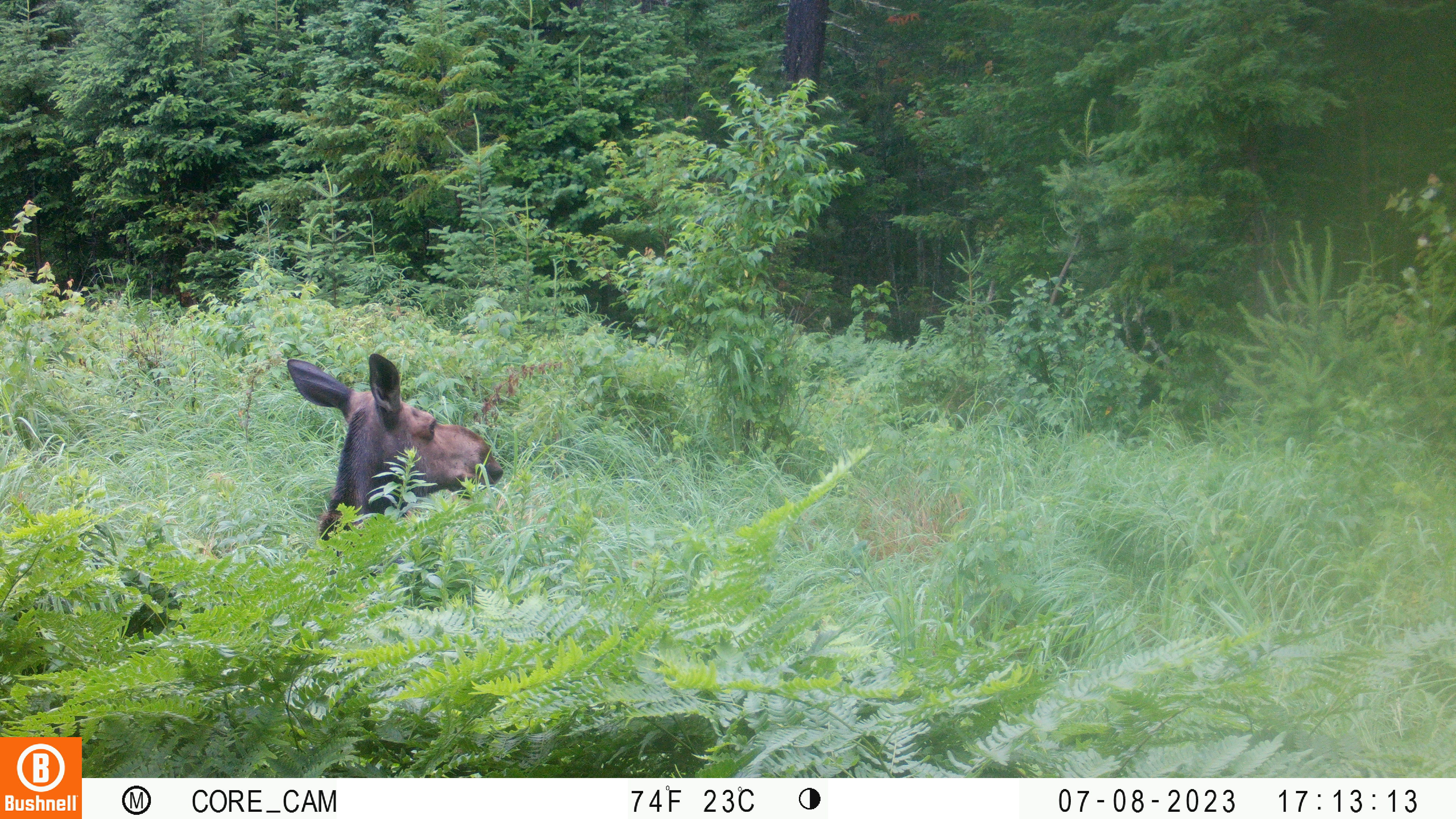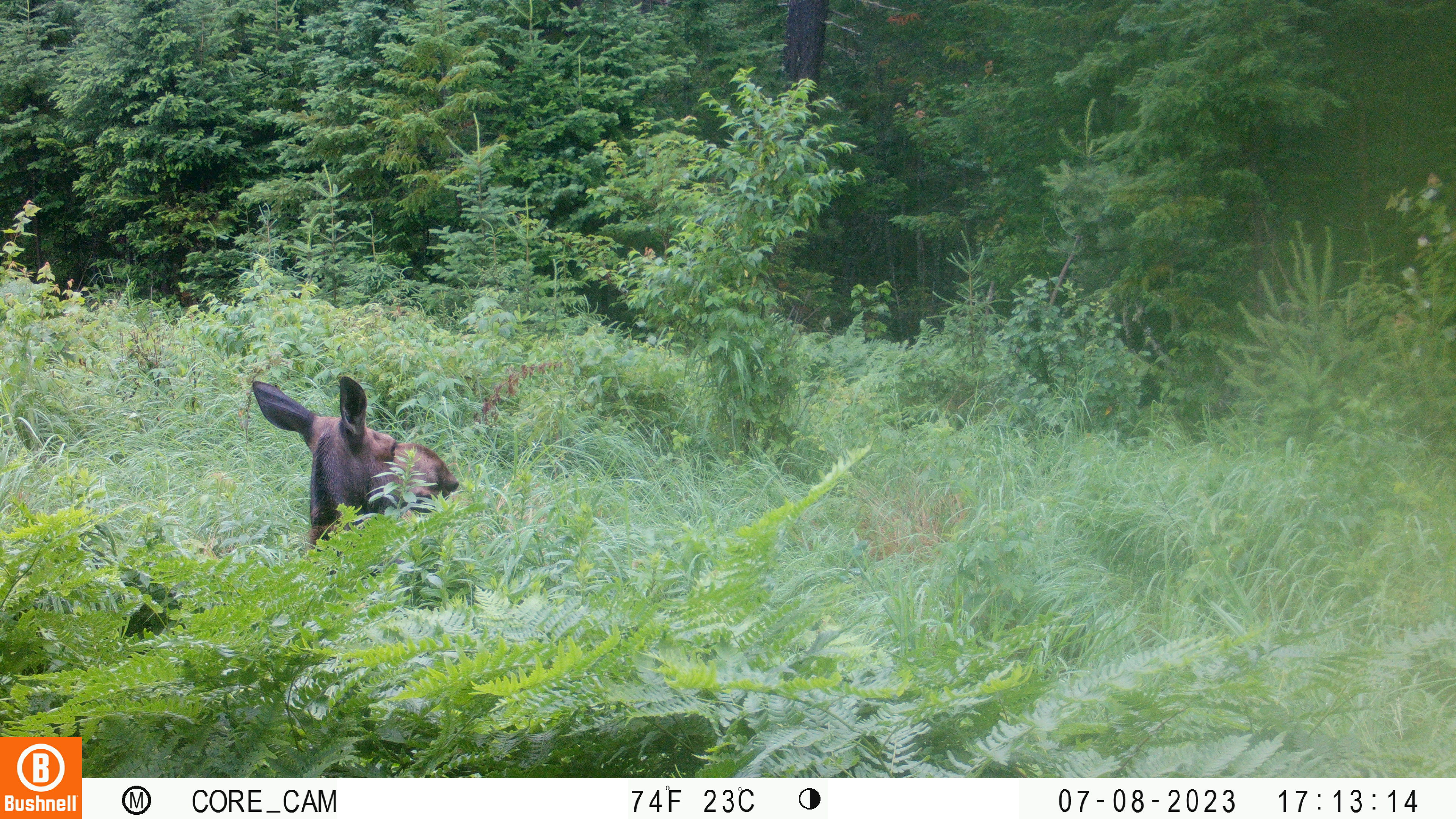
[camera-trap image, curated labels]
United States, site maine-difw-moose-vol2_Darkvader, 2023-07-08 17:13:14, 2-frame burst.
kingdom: Animalia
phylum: Chordata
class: Mammalia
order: Artiodactyla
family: Cervidae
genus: Alces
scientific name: Alces alces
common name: moose